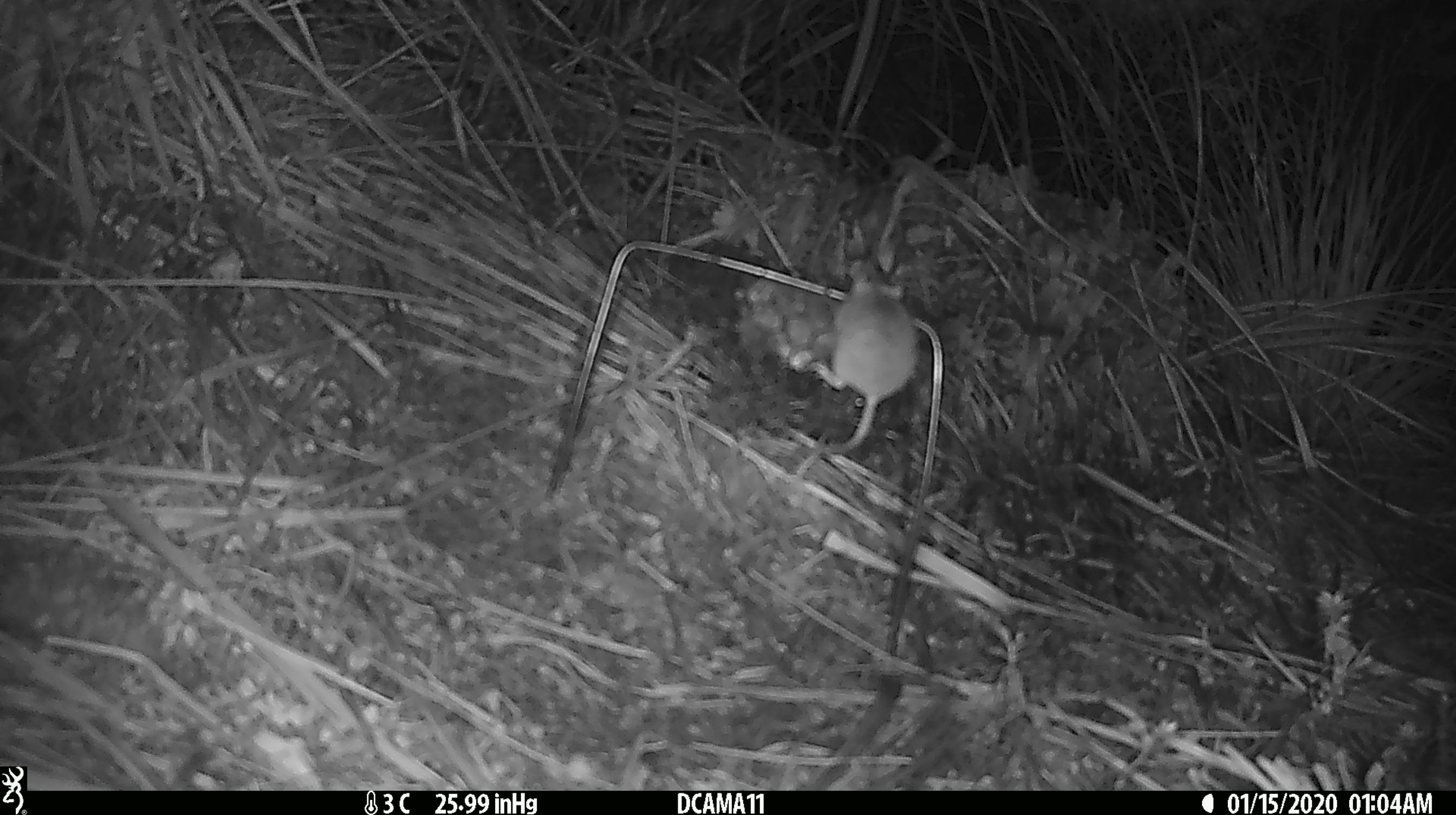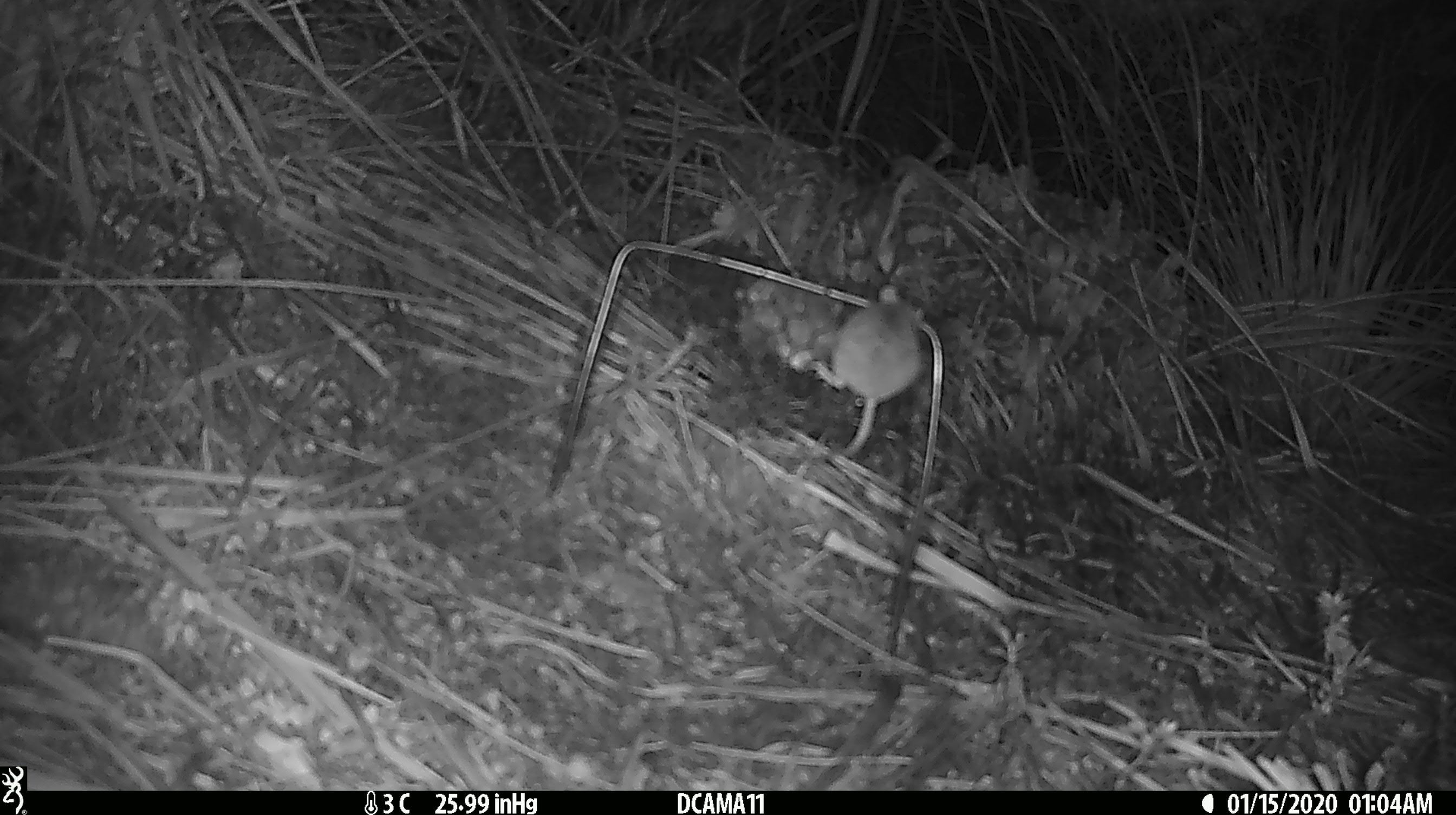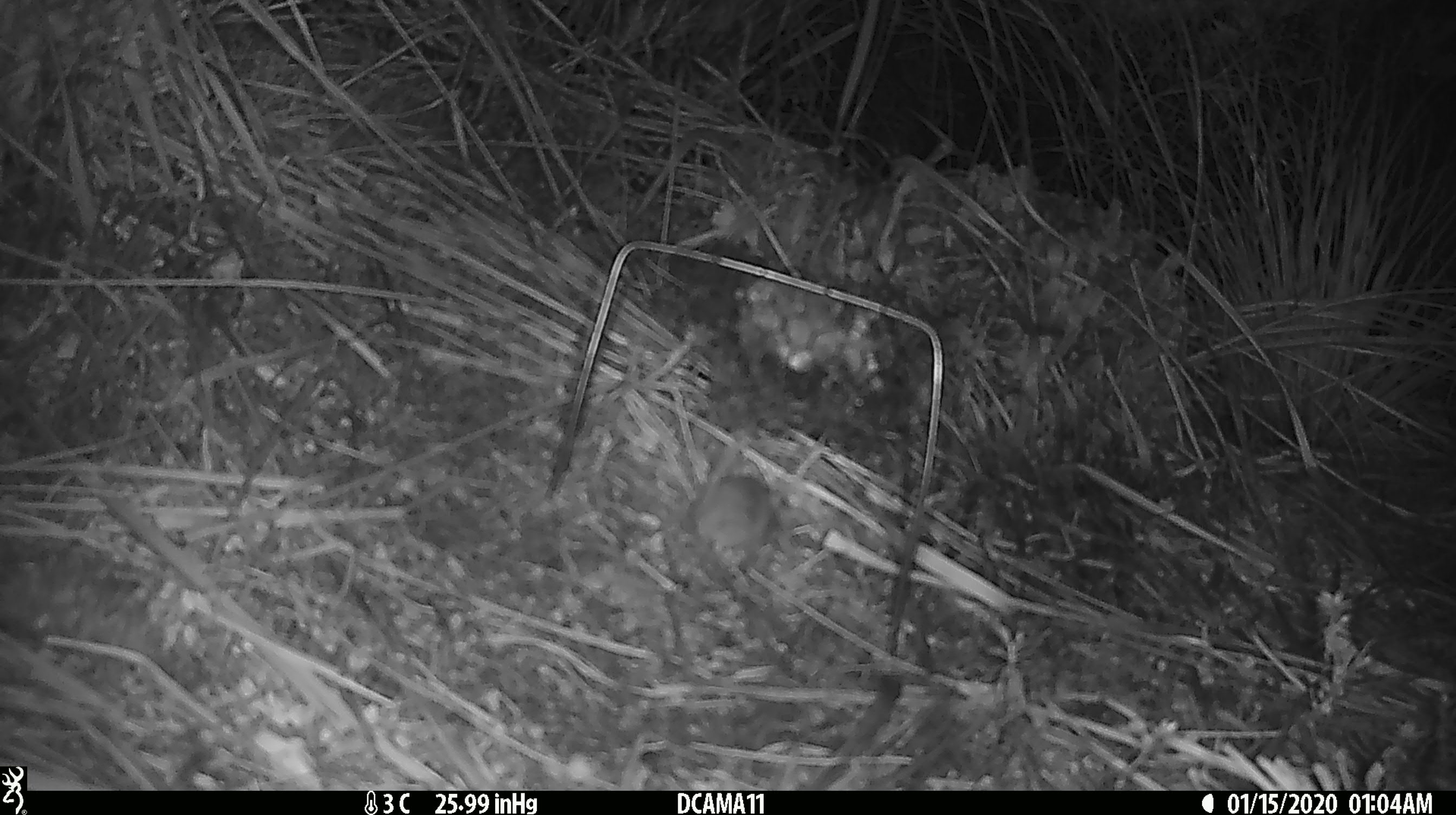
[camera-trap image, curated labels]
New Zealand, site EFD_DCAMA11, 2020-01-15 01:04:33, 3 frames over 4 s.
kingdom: Animalia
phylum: Chordata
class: Mammalia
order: Rodentia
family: Muridae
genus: Mus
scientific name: Mus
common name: mouse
Mouse (Mus).